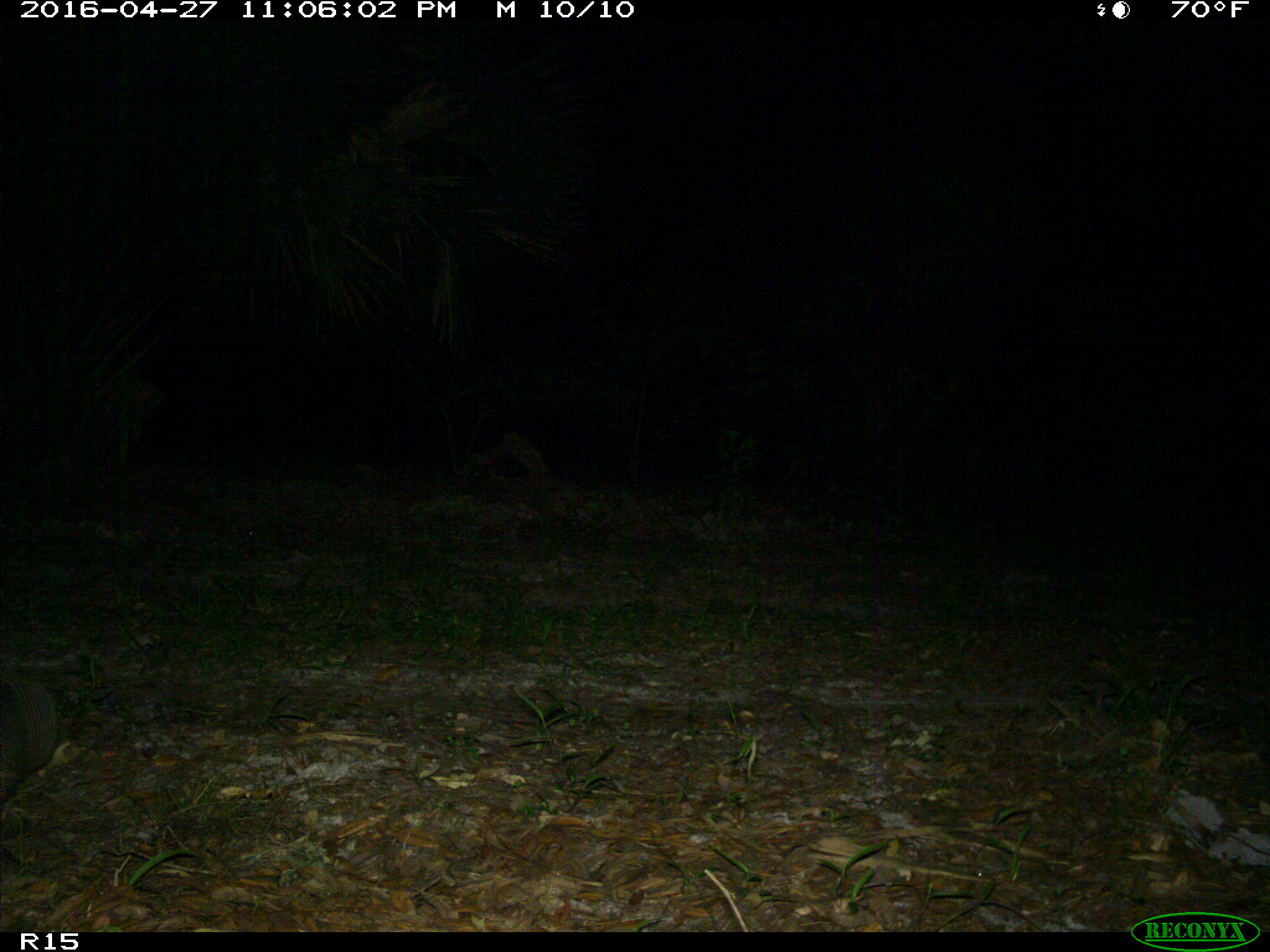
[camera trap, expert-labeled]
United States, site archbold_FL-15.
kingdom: Animalia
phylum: Chordata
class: Mammalia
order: Cingulata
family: Dasypodidae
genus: Dasypus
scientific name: Dasypus novemcinctus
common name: nine-banded armadillo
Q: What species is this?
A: Dasypus novemcinctus (nine-banded armadillo).